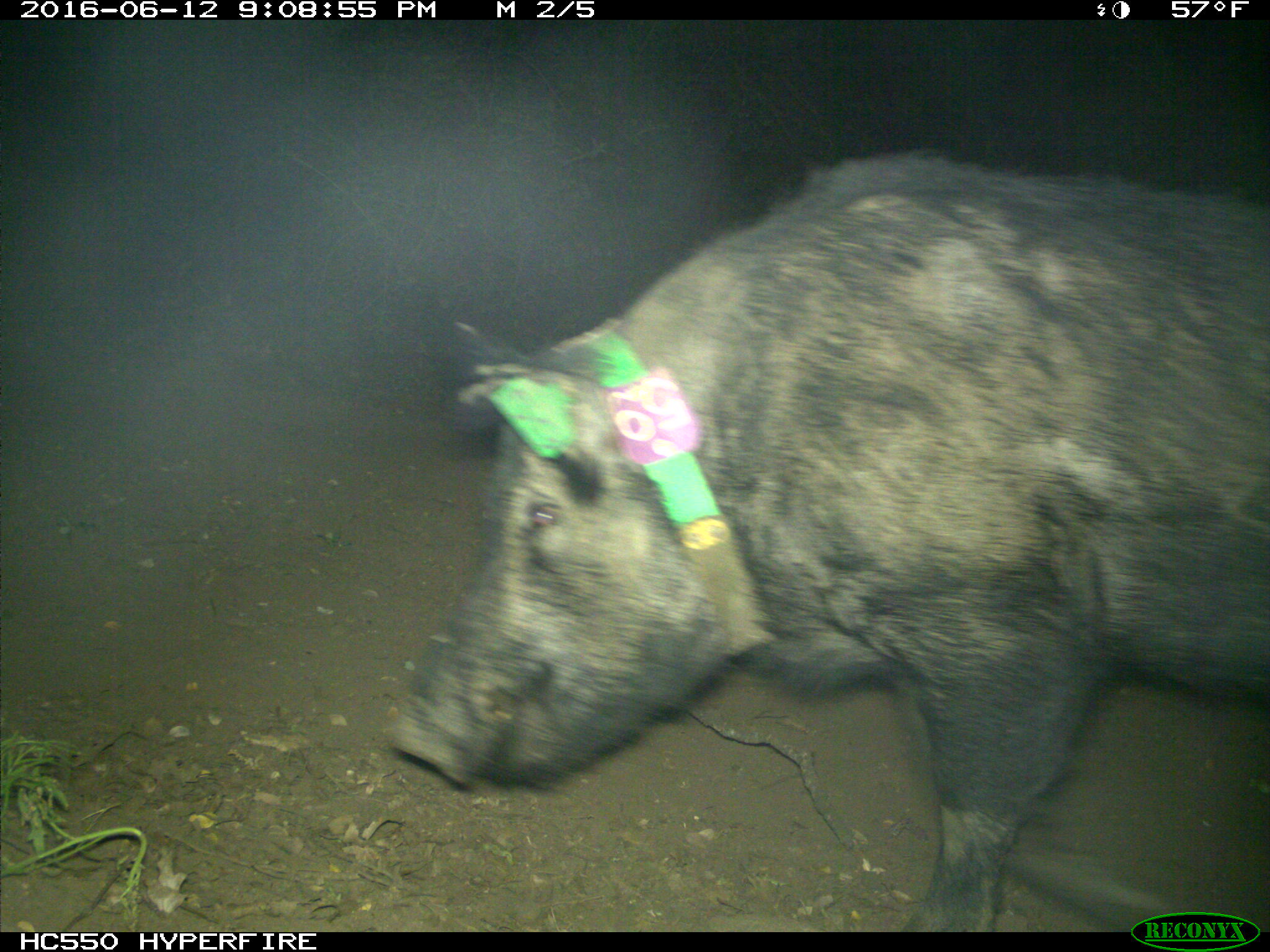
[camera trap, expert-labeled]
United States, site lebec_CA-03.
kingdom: Animalia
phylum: Chordata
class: Mammalia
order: Artiodactyla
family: Suidae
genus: Sus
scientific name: Sus scrofa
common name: wild boar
Sus scrofa (wild boar).